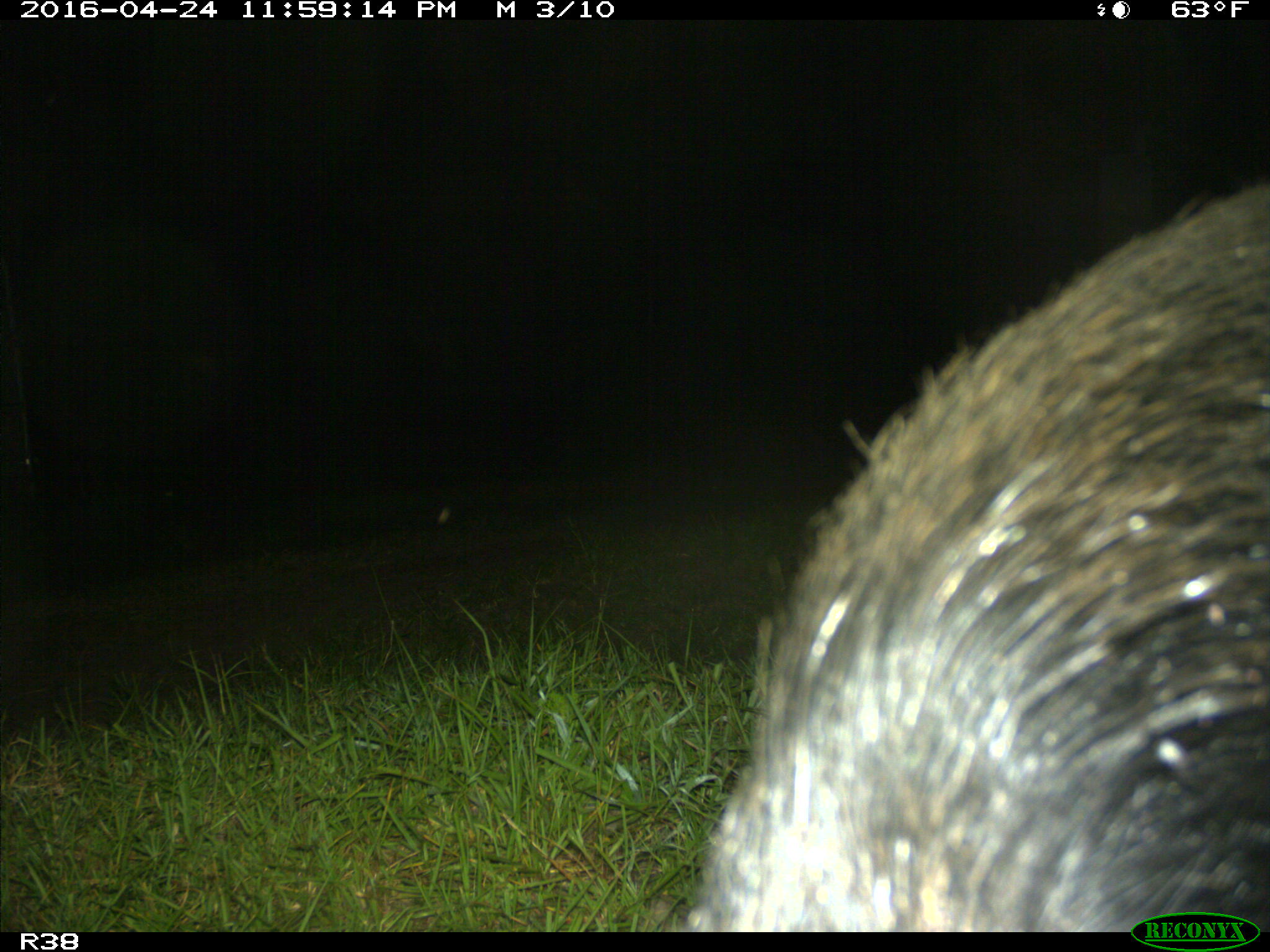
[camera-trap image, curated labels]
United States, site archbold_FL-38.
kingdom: Animalia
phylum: Chordata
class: Mammalia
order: Artiodactyla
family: Suidae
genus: Sus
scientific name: Sus scrofa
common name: wild boar